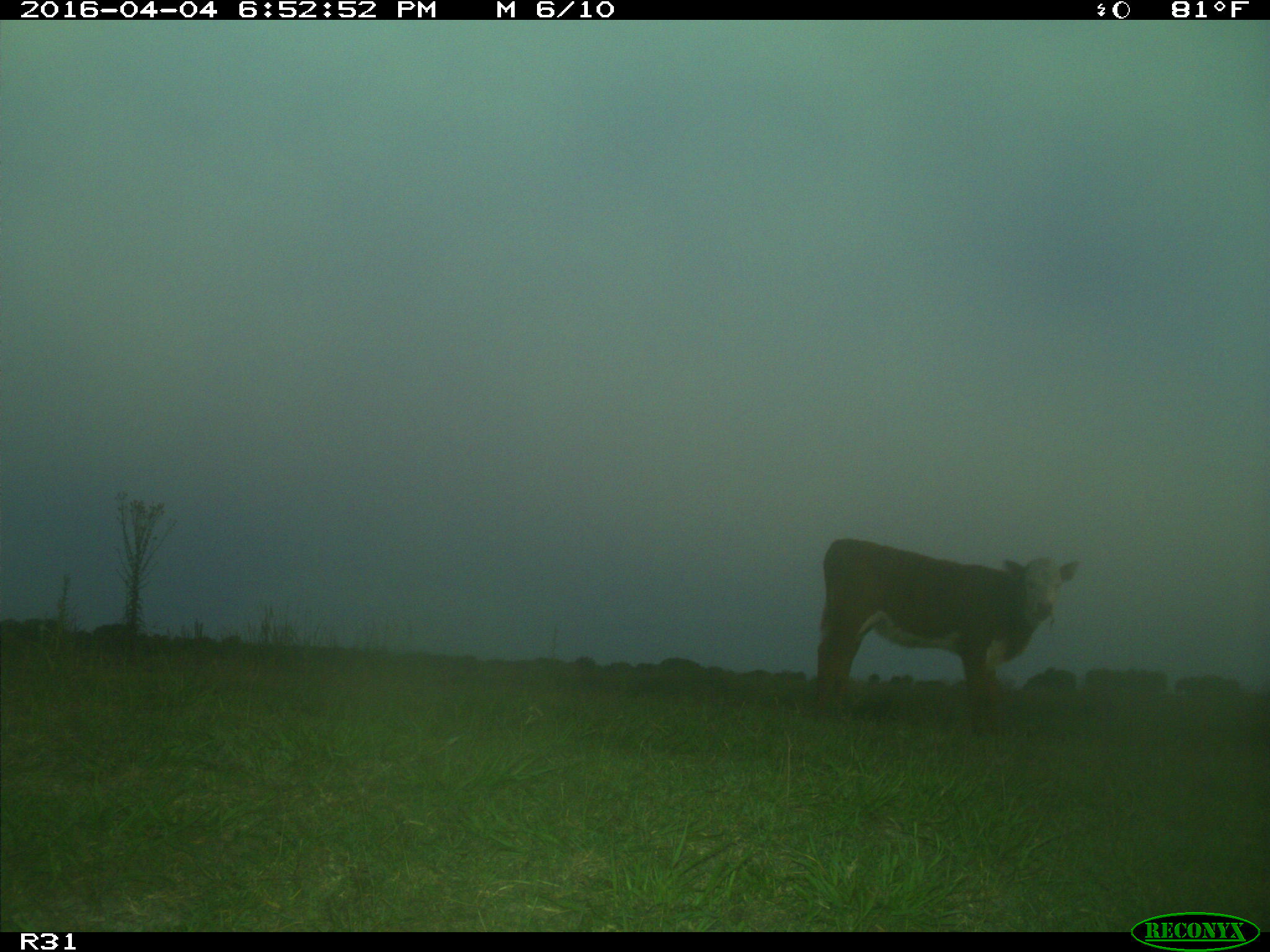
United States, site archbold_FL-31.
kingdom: Animalia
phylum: Chordata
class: Mammalia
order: Artiodactyla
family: Bovidae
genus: Bos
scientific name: Bos taurus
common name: domestic cow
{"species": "Bos taurus (domestic cow)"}